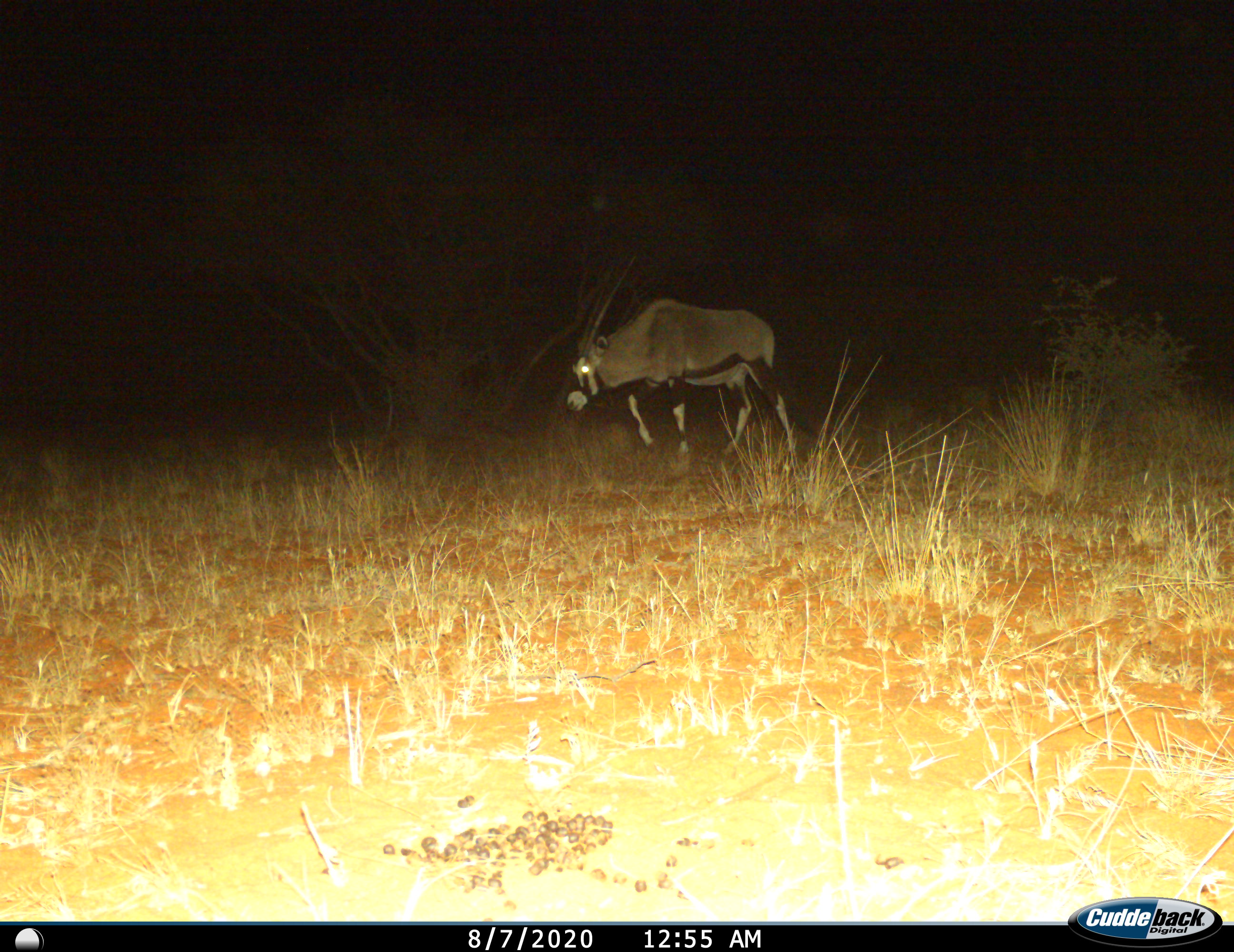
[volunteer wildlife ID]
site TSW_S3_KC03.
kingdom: Animalia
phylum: Chordata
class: Mammalia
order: Artiodactyla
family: Bovidae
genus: Oryx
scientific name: Oryx gazella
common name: gemsbok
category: oryx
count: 1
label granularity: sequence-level